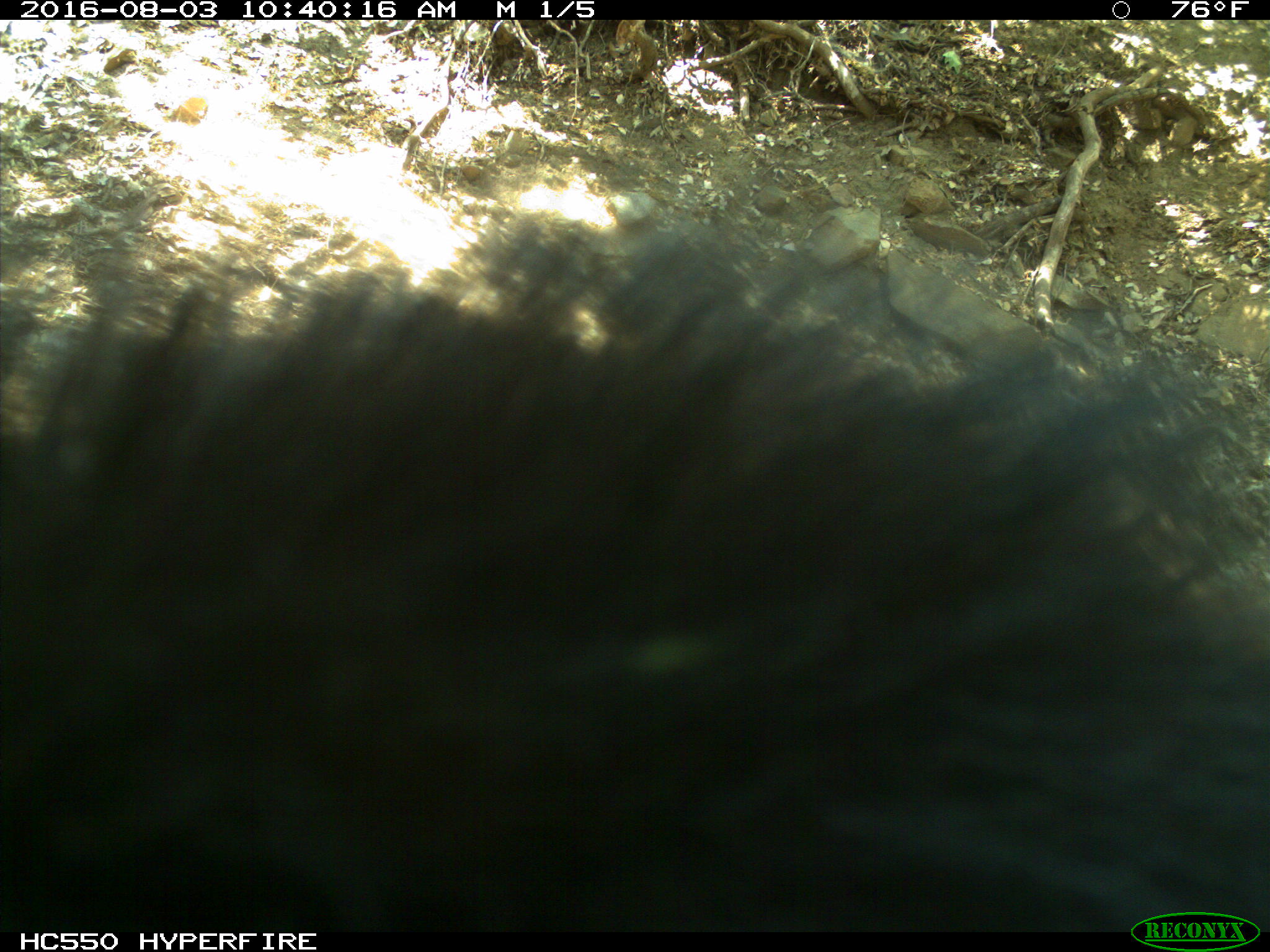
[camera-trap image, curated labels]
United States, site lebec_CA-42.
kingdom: Animalia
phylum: Chordata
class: Mammalia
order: Carnivora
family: Ursidae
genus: Ursus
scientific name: Ursus americanus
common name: american black bear